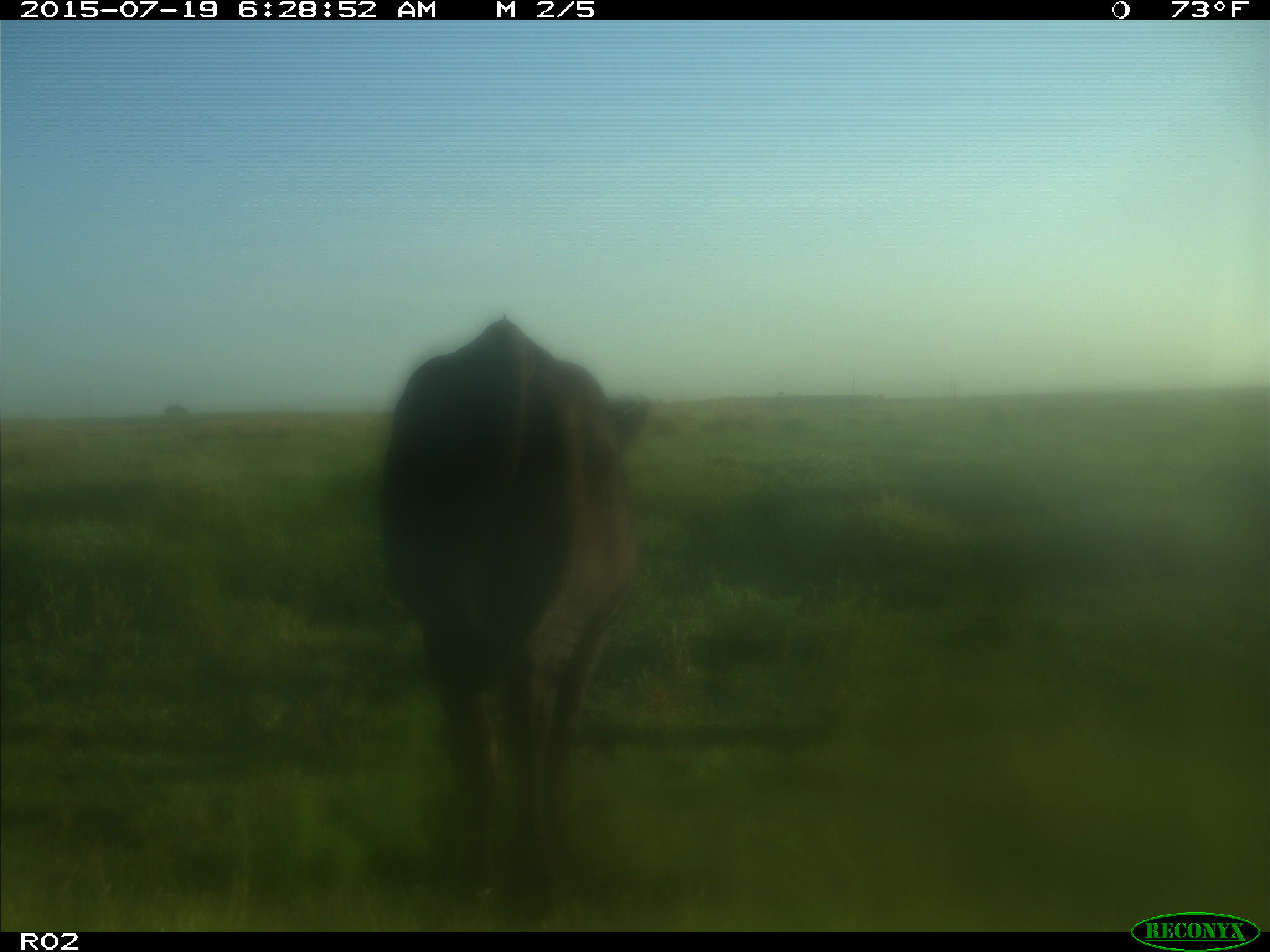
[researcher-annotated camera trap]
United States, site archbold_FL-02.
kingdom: Animalia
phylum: Chordata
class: Mammalia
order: Artiodactyla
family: Bovidae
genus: Bos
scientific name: Bos taurus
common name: domestic cow